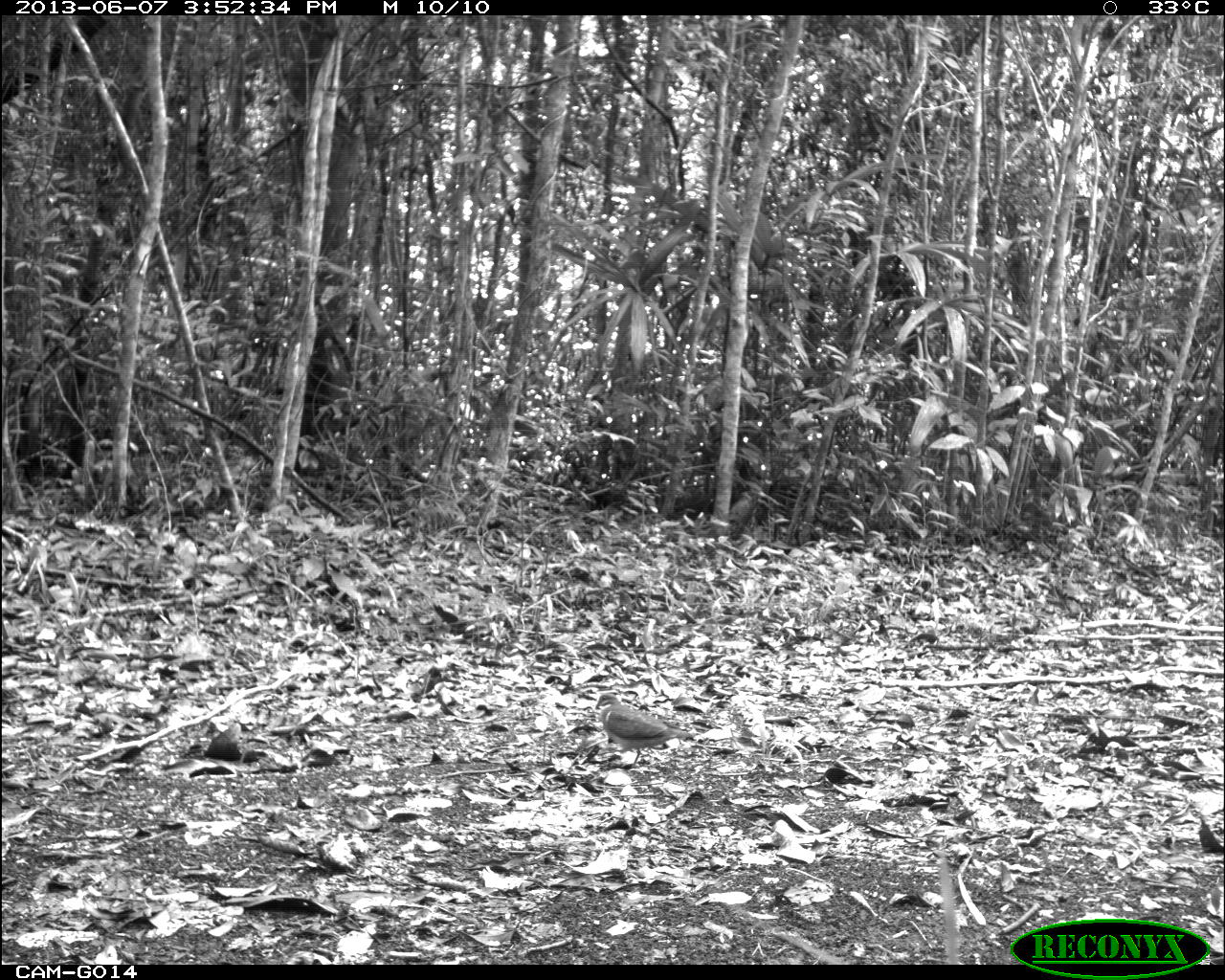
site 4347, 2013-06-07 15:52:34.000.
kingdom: Animalia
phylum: Chordata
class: Aves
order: Columbiformes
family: Columbidae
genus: Geotrygon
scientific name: Geotrygon montana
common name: ruddy quail-dove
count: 1